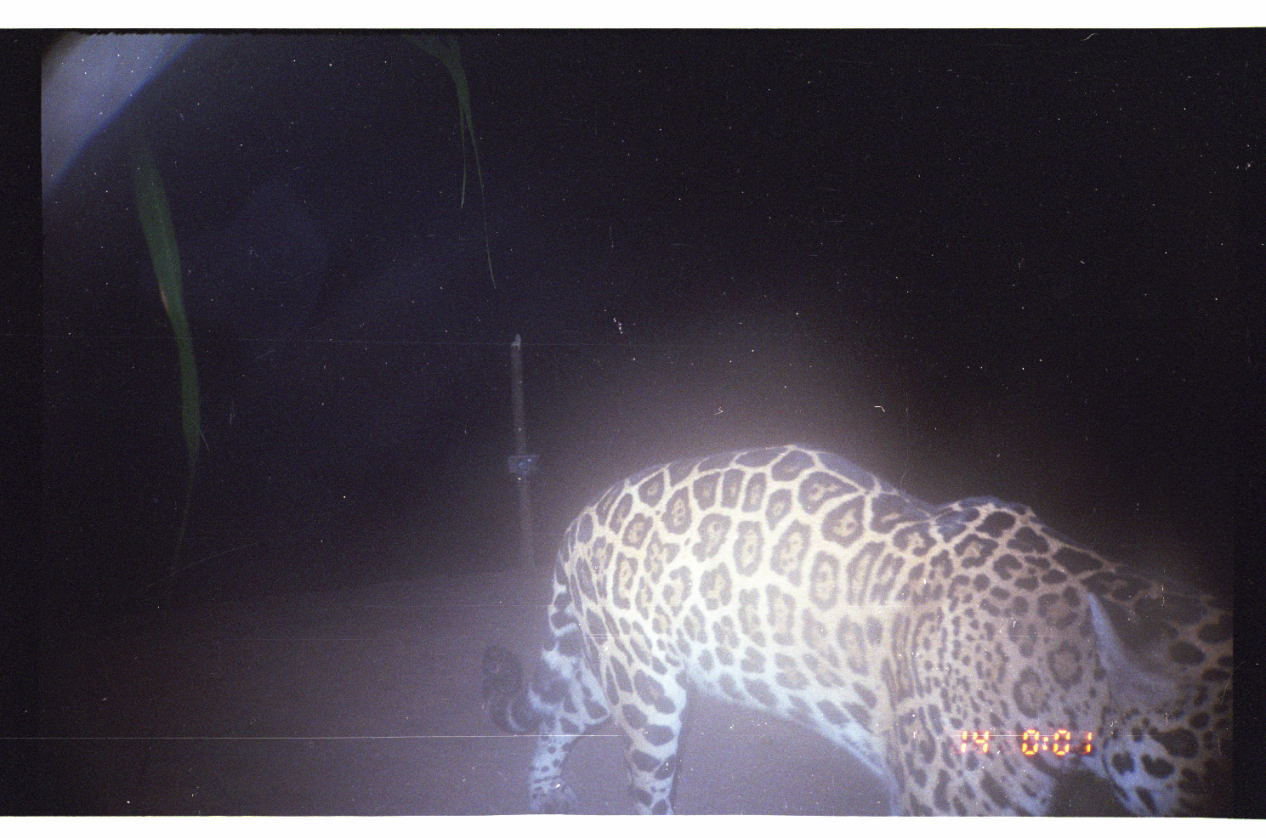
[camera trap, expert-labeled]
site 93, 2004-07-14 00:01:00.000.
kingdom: Animalia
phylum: Chordata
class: Mammalia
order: Carnivora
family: Felidae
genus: Panthera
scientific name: Panthera onca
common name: jaguar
Panthera onca (jaguar).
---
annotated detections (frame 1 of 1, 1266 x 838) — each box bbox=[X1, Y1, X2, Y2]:
panthera onca: bbox=[474, 435, 1238, 811]